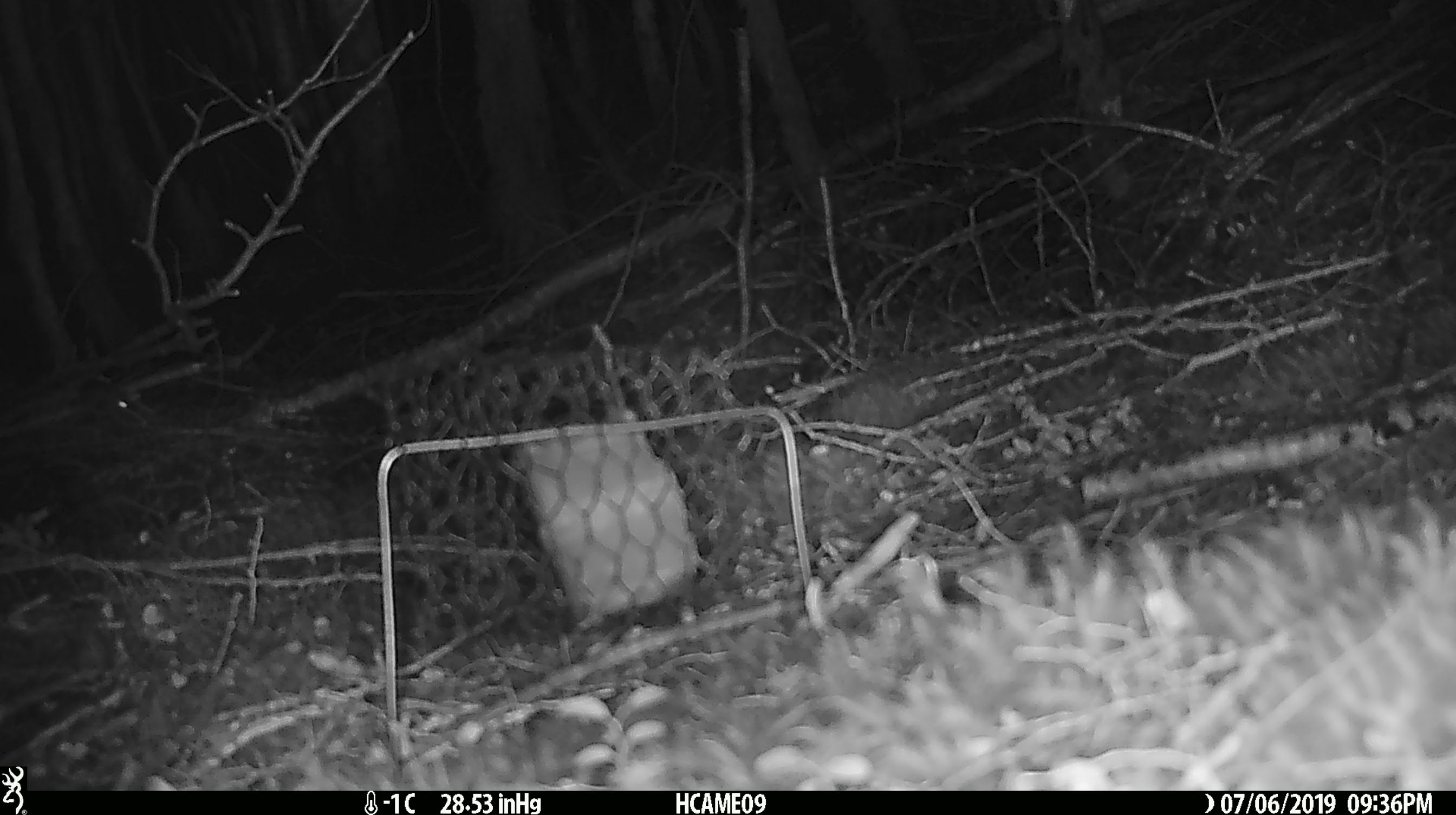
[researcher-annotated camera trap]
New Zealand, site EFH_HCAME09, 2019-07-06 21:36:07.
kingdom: Animalia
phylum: Chordata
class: Mammalia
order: Rodentia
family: Muridae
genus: Mus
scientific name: Mus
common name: mouse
Mouse (Mus).